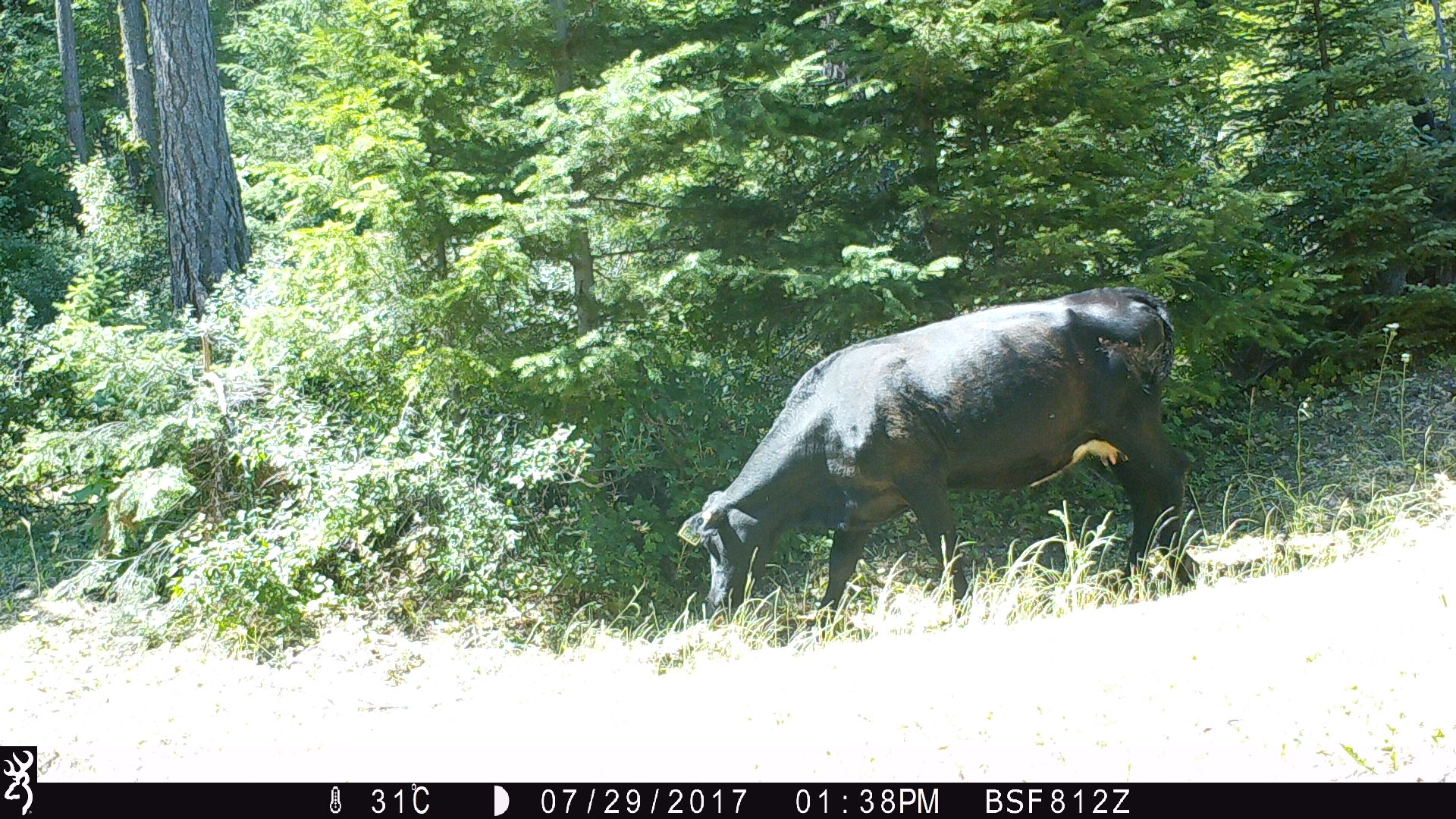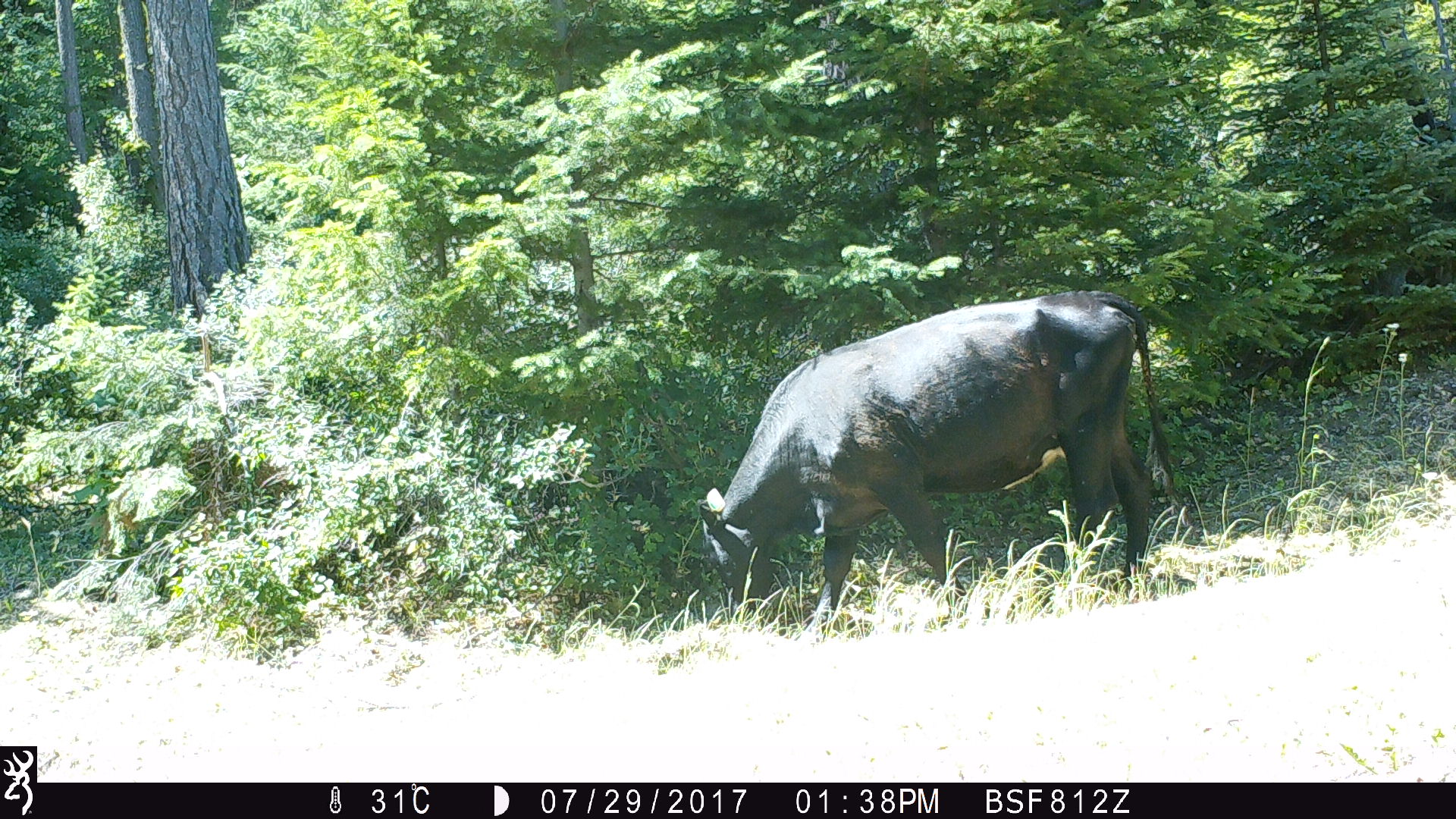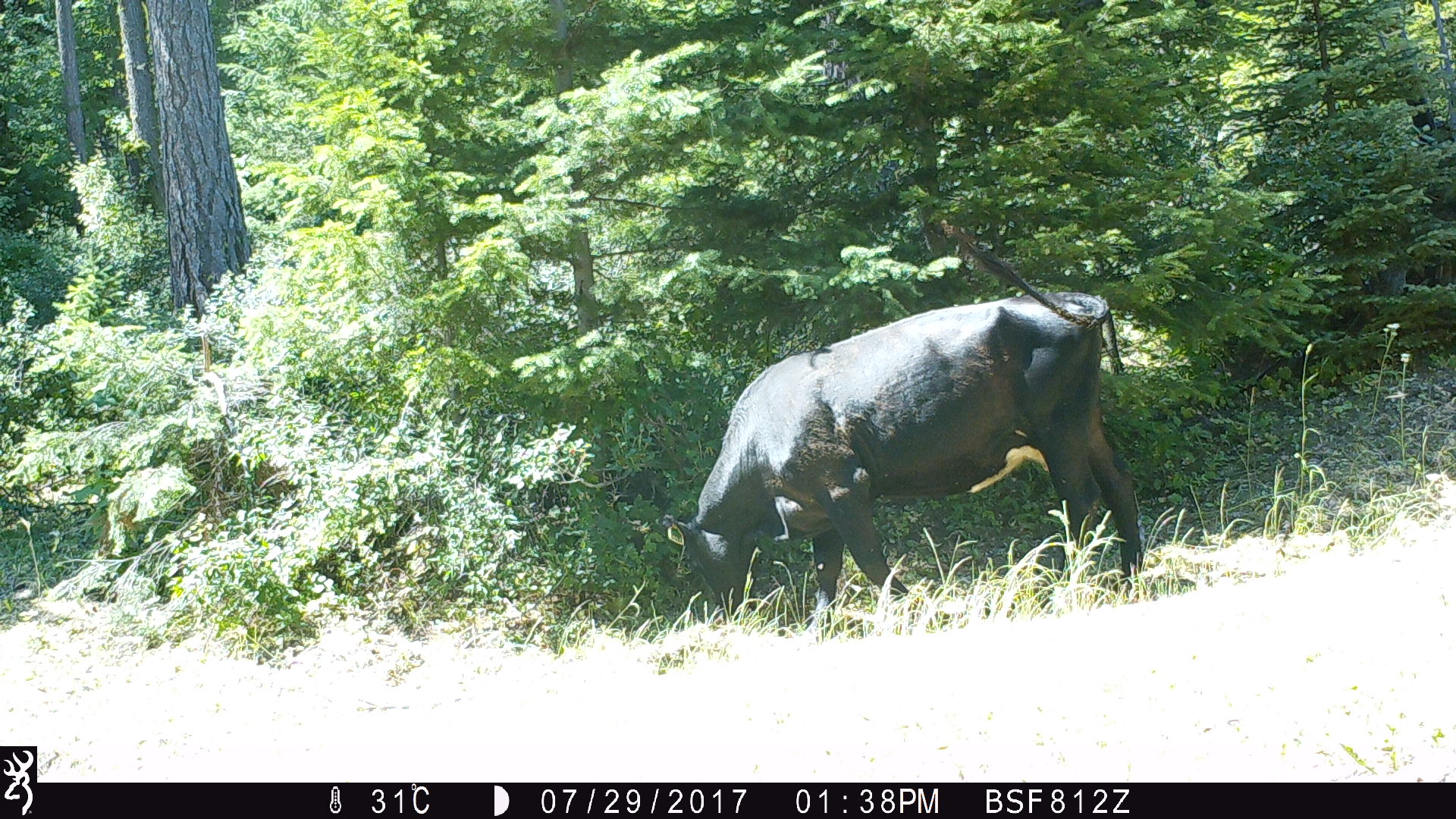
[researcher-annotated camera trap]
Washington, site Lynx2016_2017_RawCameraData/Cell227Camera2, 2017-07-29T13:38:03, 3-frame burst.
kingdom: Animalia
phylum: Chordata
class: Mammalia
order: Artiodactyla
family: Bovidae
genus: Bos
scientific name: Bos taurus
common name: domestic cattle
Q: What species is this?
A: Domestic cattle (Bos taurus).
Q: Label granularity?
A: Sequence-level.